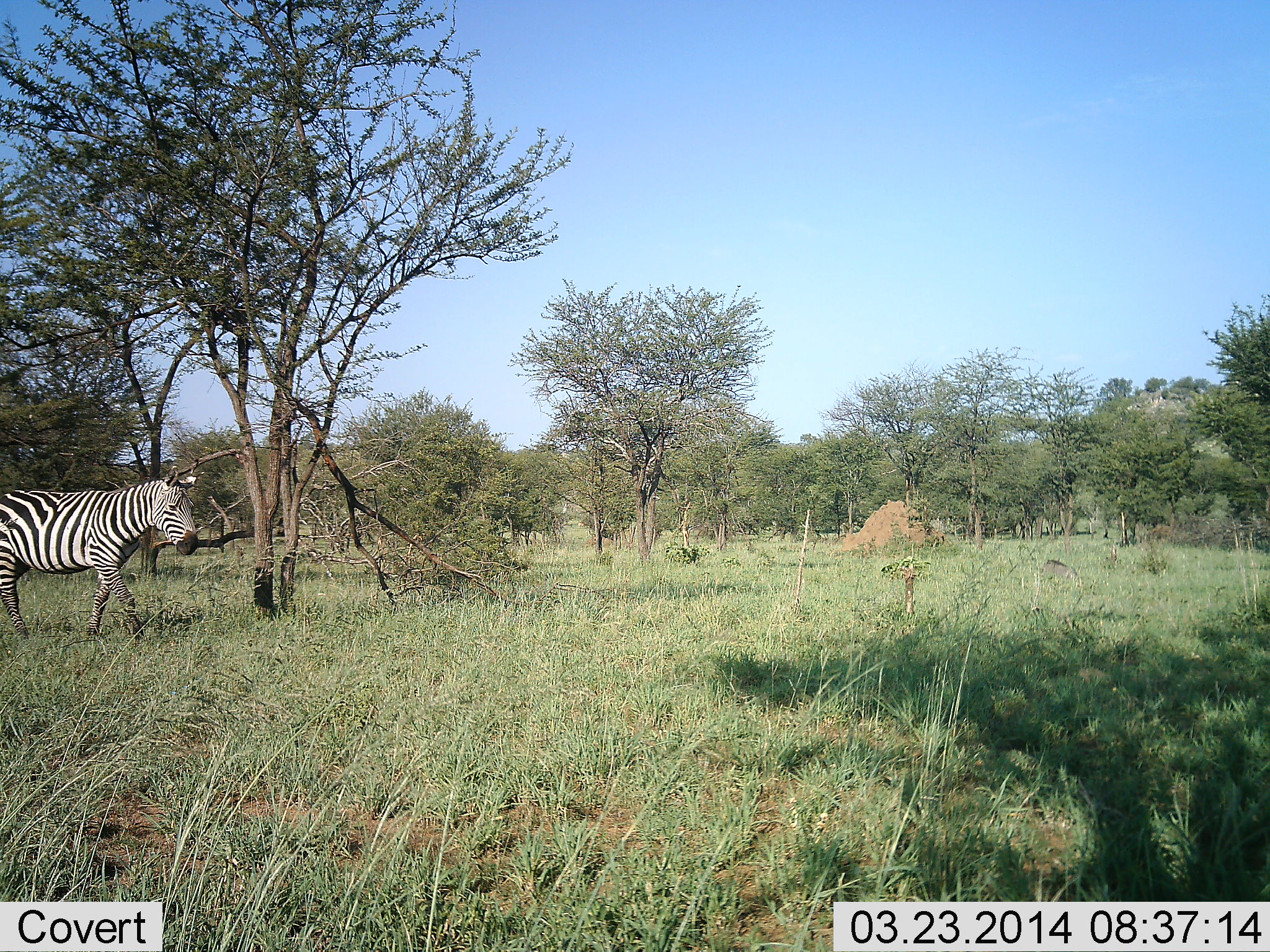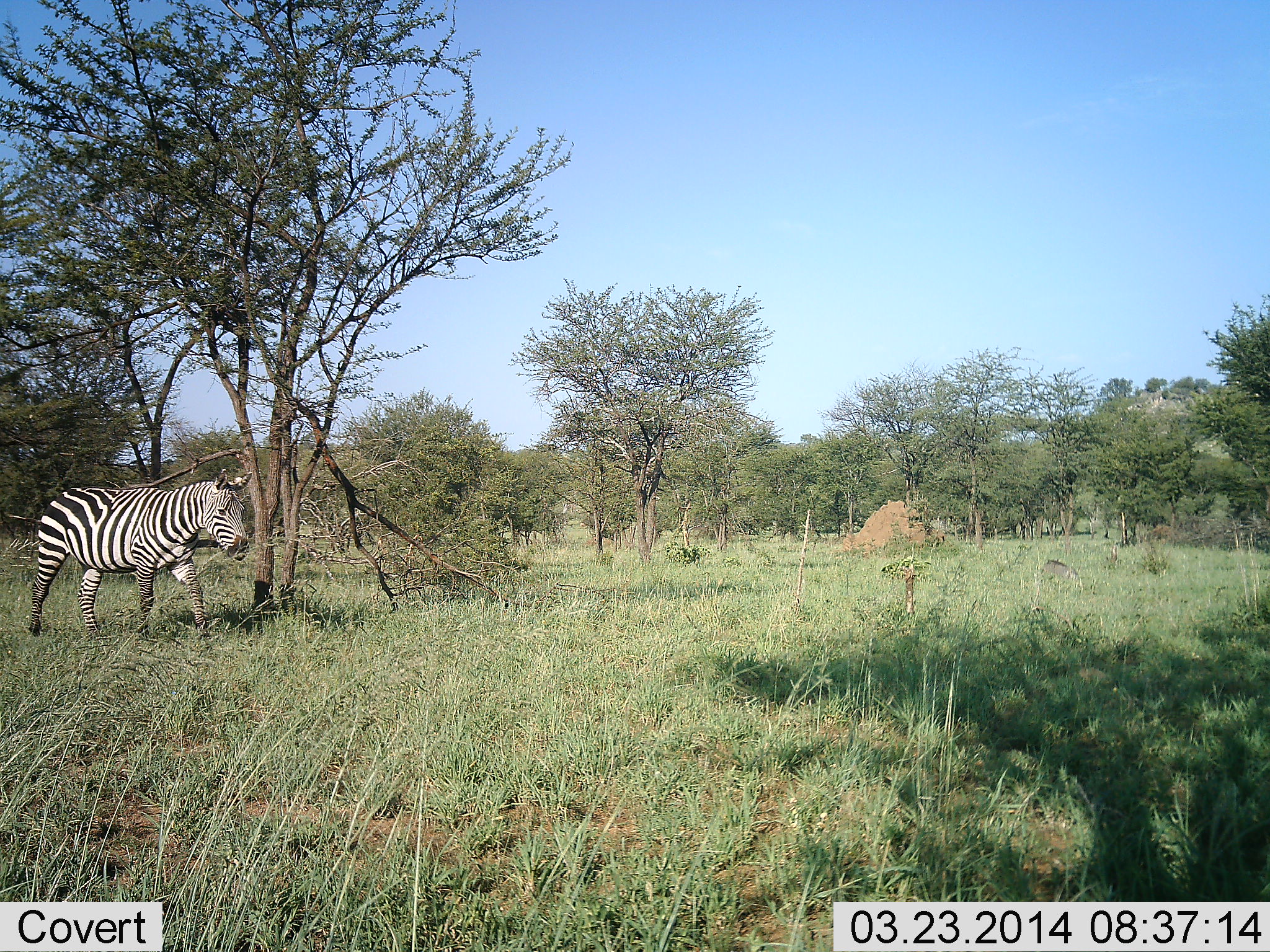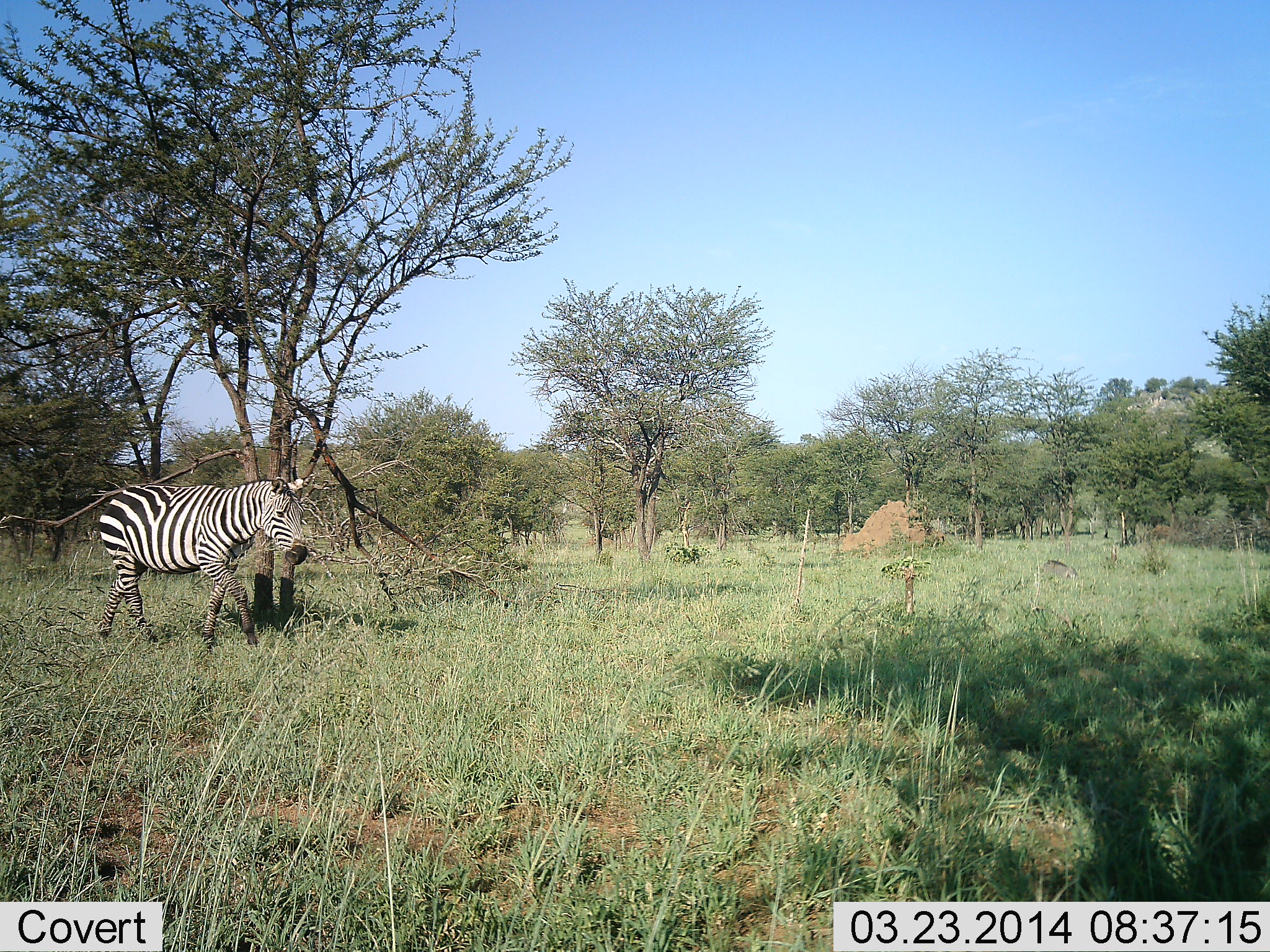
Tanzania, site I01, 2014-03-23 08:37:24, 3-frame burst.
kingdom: Animalia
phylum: Chordata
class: Mammalia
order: Perissodactyla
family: Equidae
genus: Equus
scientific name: Equus quagga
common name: plains zebra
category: zebra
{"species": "zebra (plains zebra) (Equus quagga)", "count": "1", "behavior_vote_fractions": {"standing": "10%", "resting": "0%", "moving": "90%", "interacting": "0%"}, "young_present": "0%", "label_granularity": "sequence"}